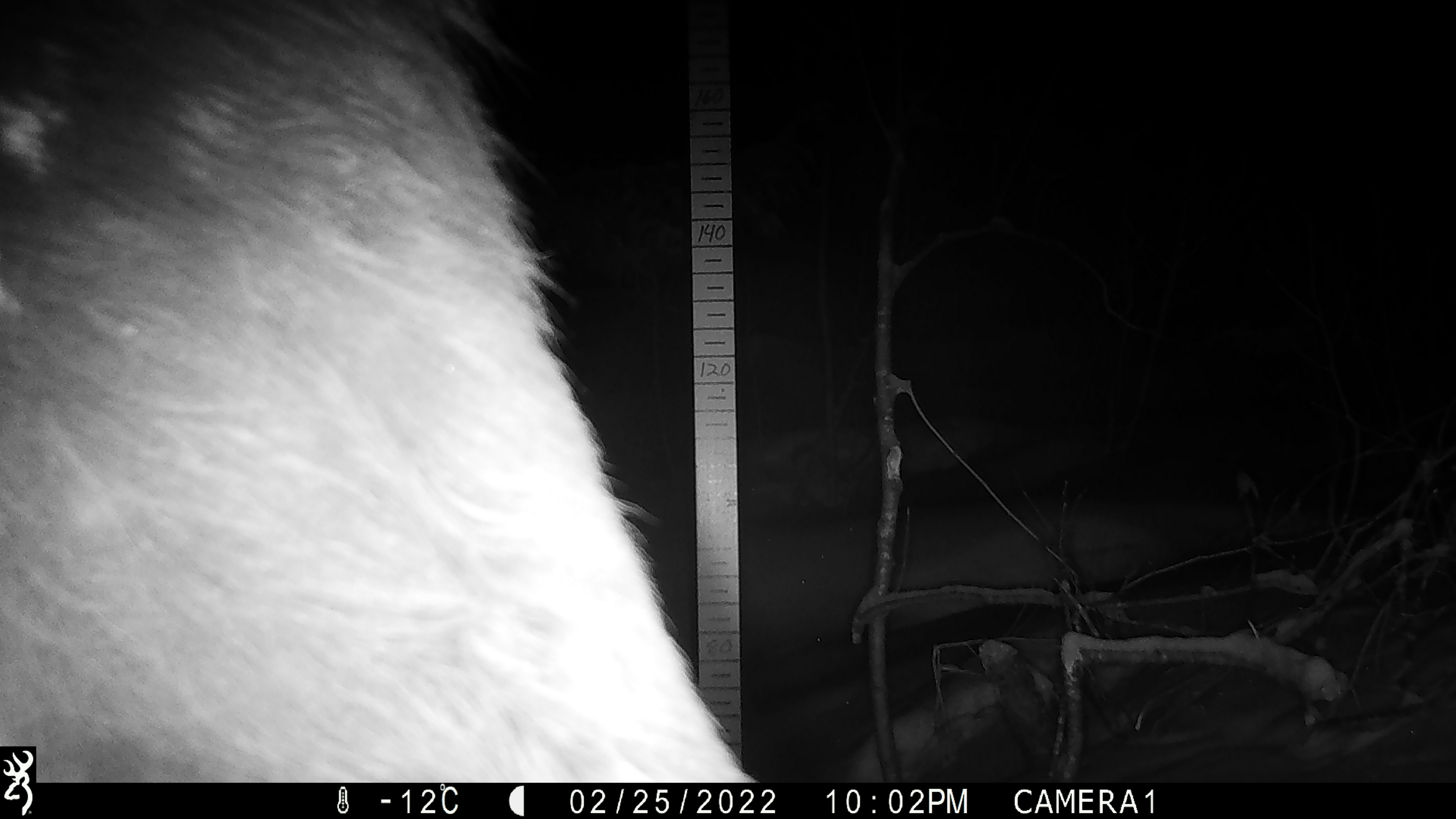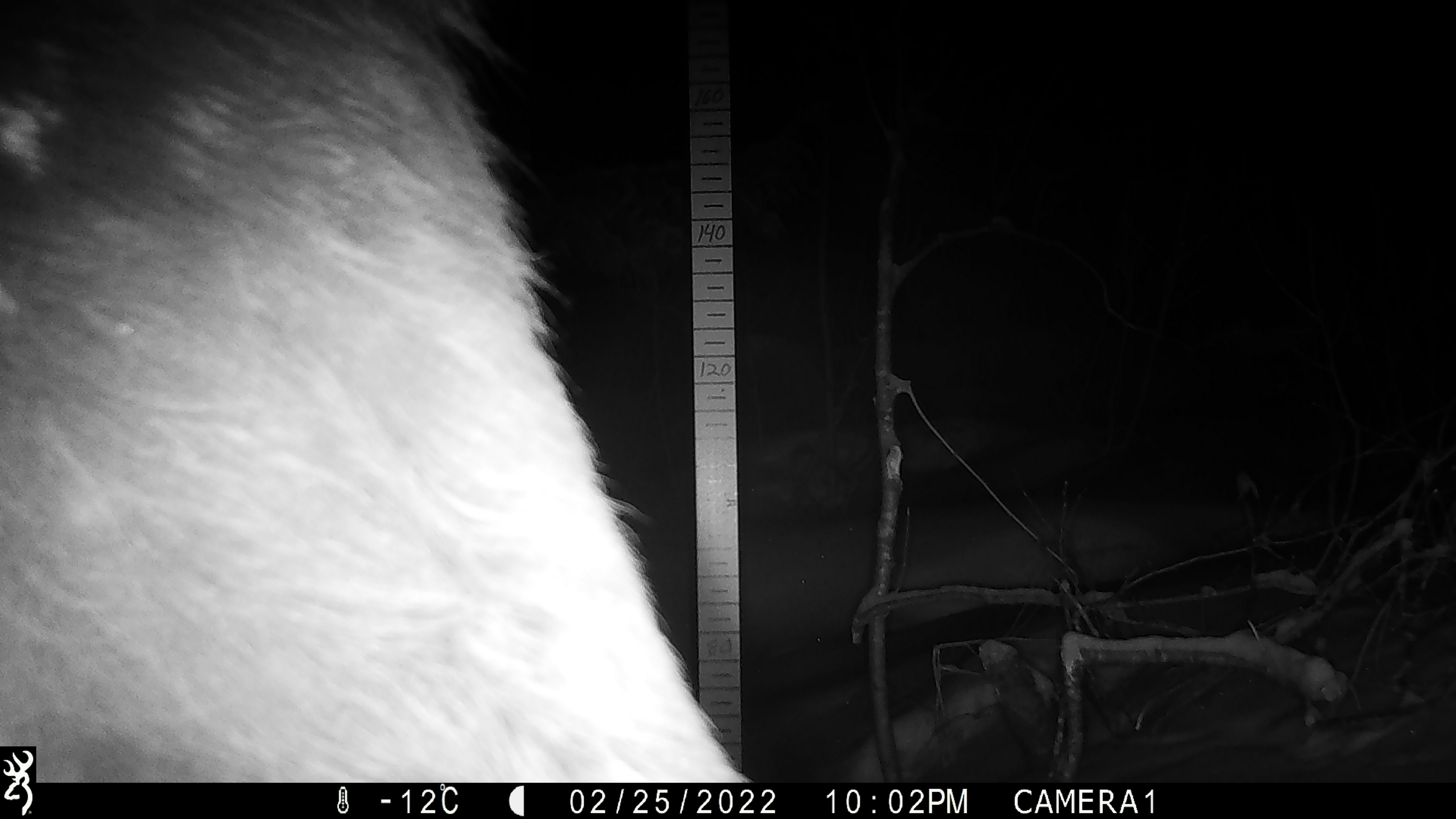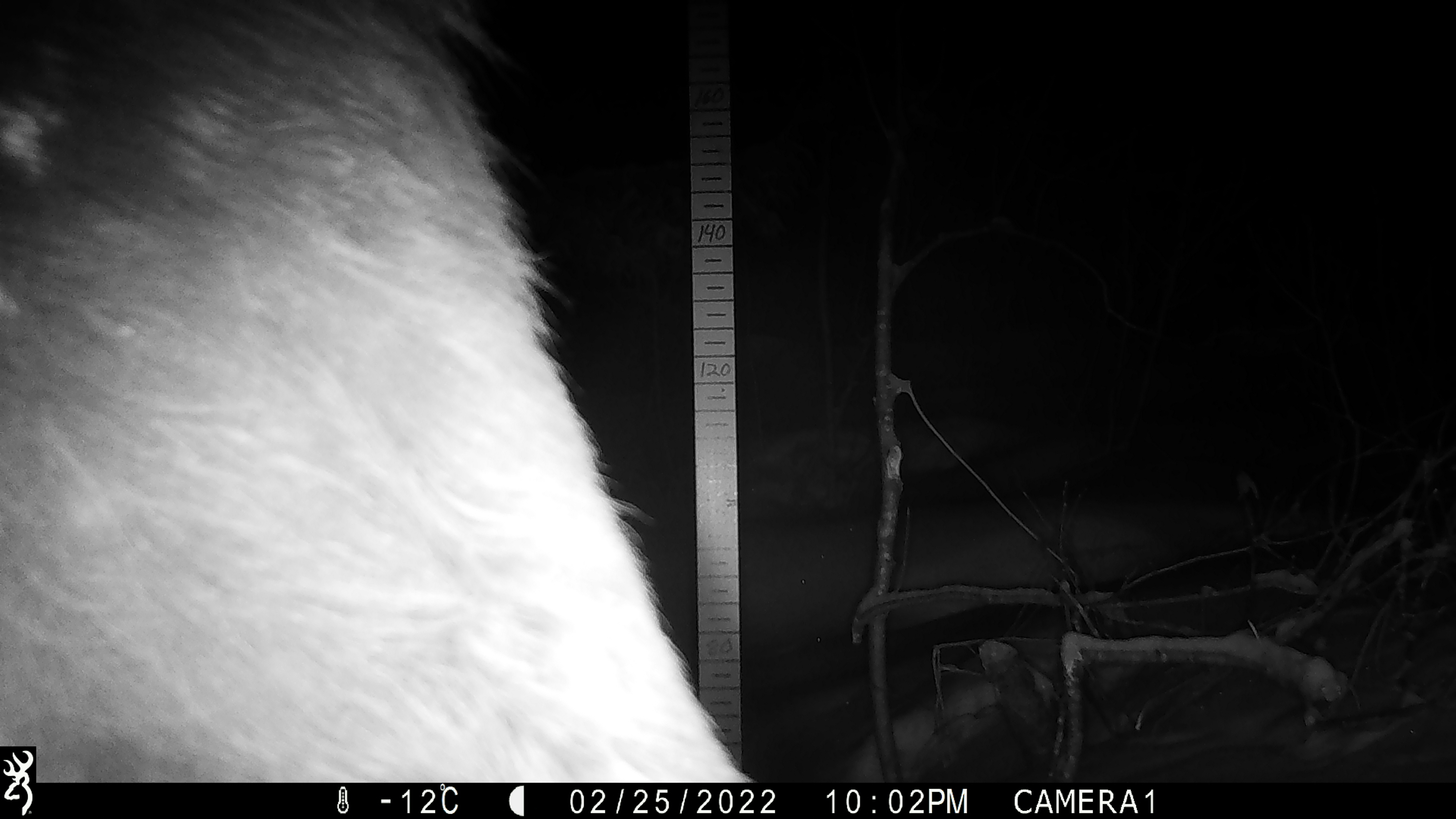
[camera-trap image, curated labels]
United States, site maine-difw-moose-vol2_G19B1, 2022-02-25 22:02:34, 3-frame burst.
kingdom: Animalia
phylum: Chordata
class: Mammalia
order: Artiodactyla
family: Cervidae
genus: Alces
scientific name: Alces alces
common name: moose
Moose (Alces alces).